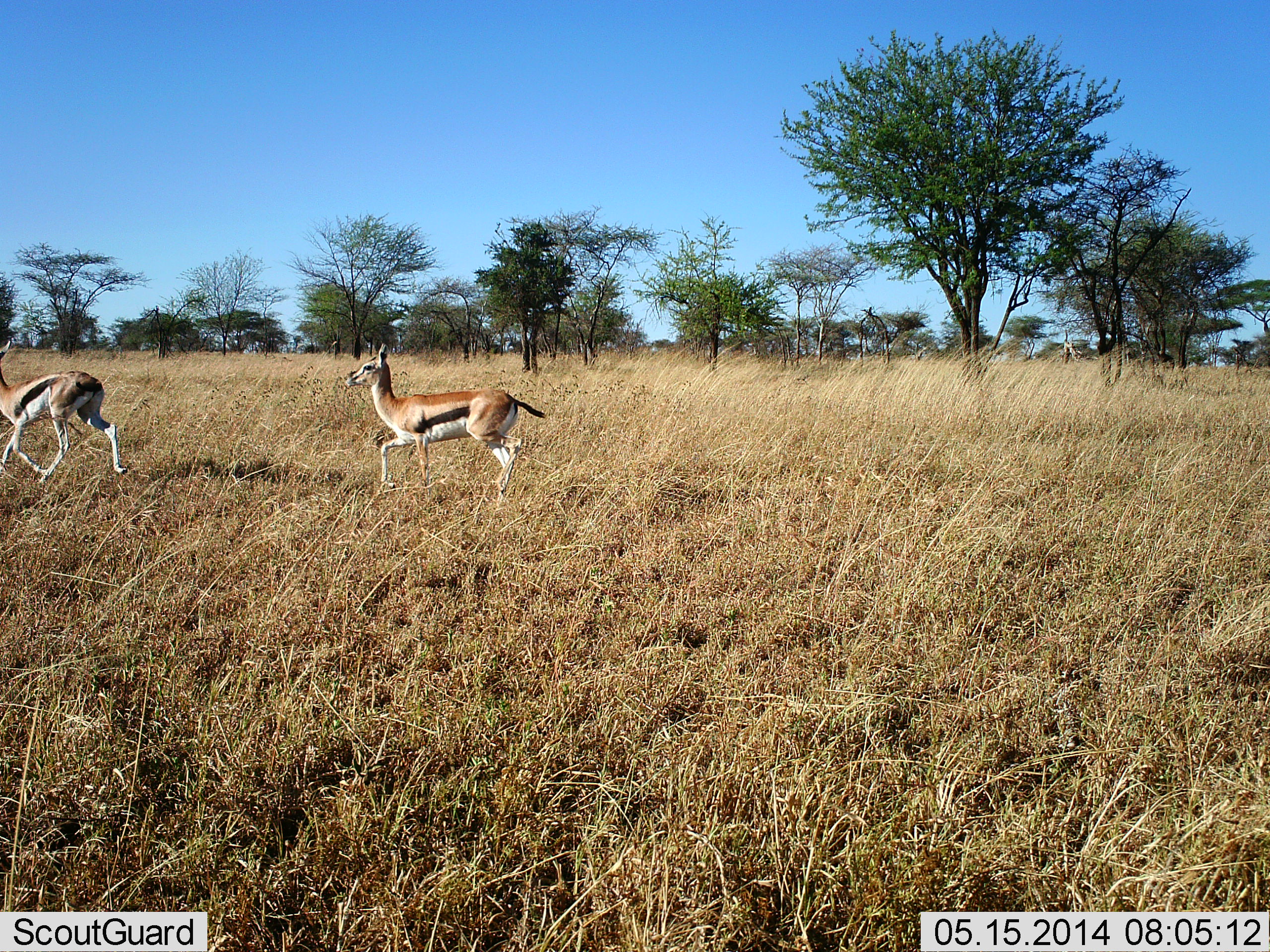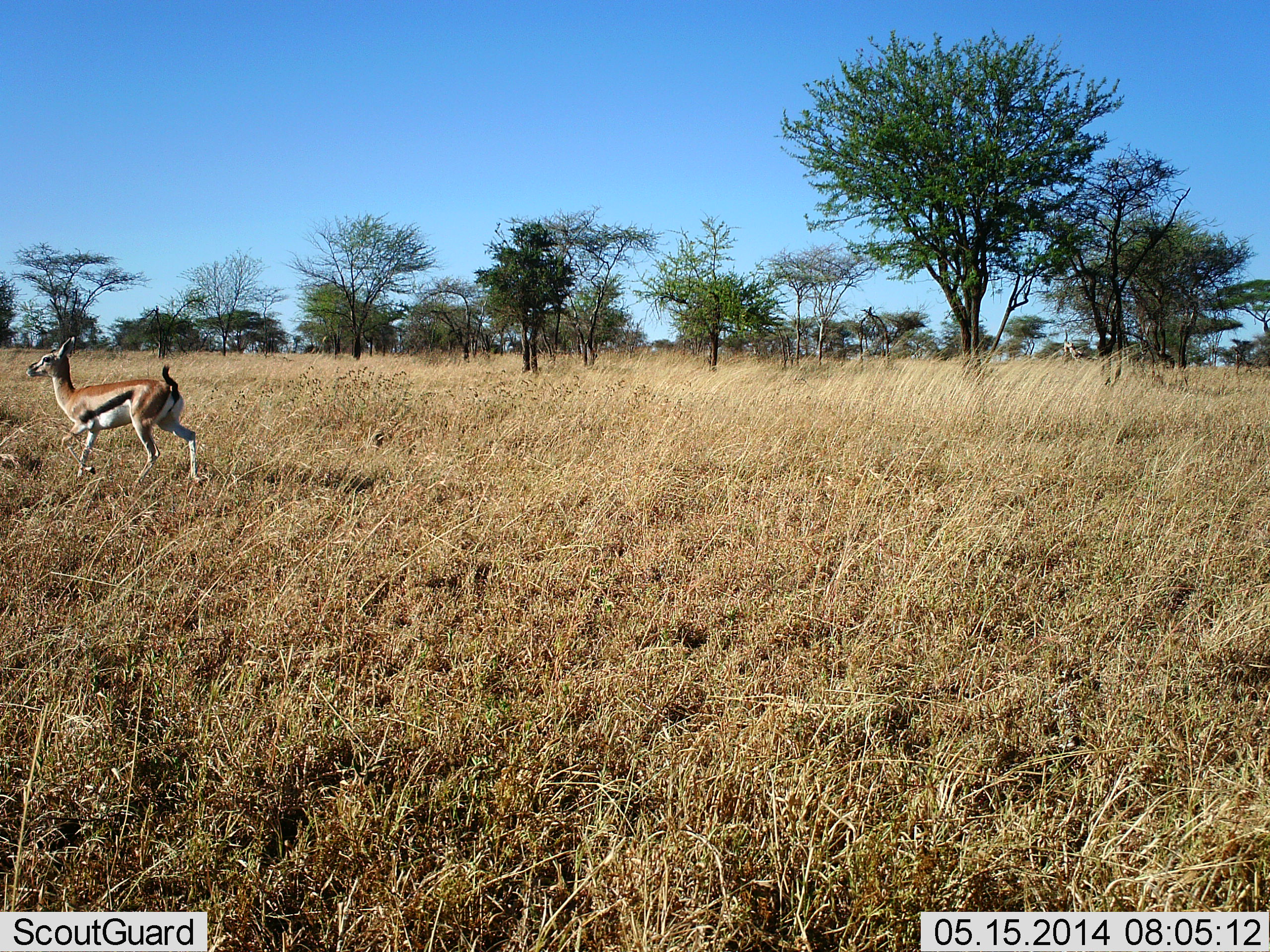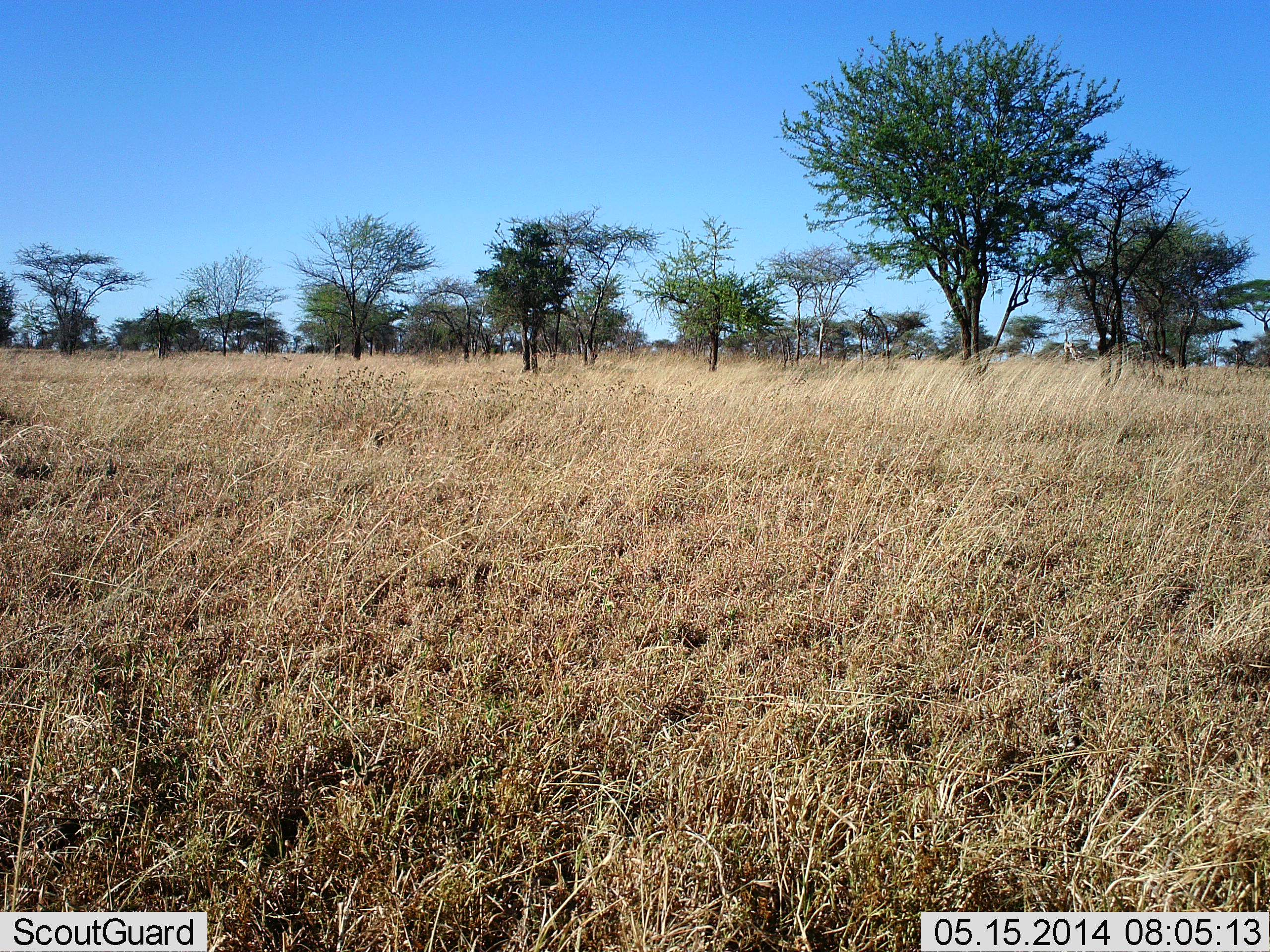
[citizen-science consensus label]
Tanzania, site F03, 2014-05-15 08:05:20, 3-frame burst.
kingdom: Animalia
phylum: Chordata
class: Mammalia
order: Artiodactyla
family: Bovidae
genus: Eudorcas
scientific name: Eudorcas thomsonii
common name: thomson's gazelle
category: gazellethomsons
Gazellethomsons (thomson's gazelle) (Eudorcas thomsonii), count 2. Behavior (volunteer vote fractions): standing 0%, resting 0%, moving 100%, interacting 0%. Young present (vote fraction): 0%. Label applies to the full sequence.